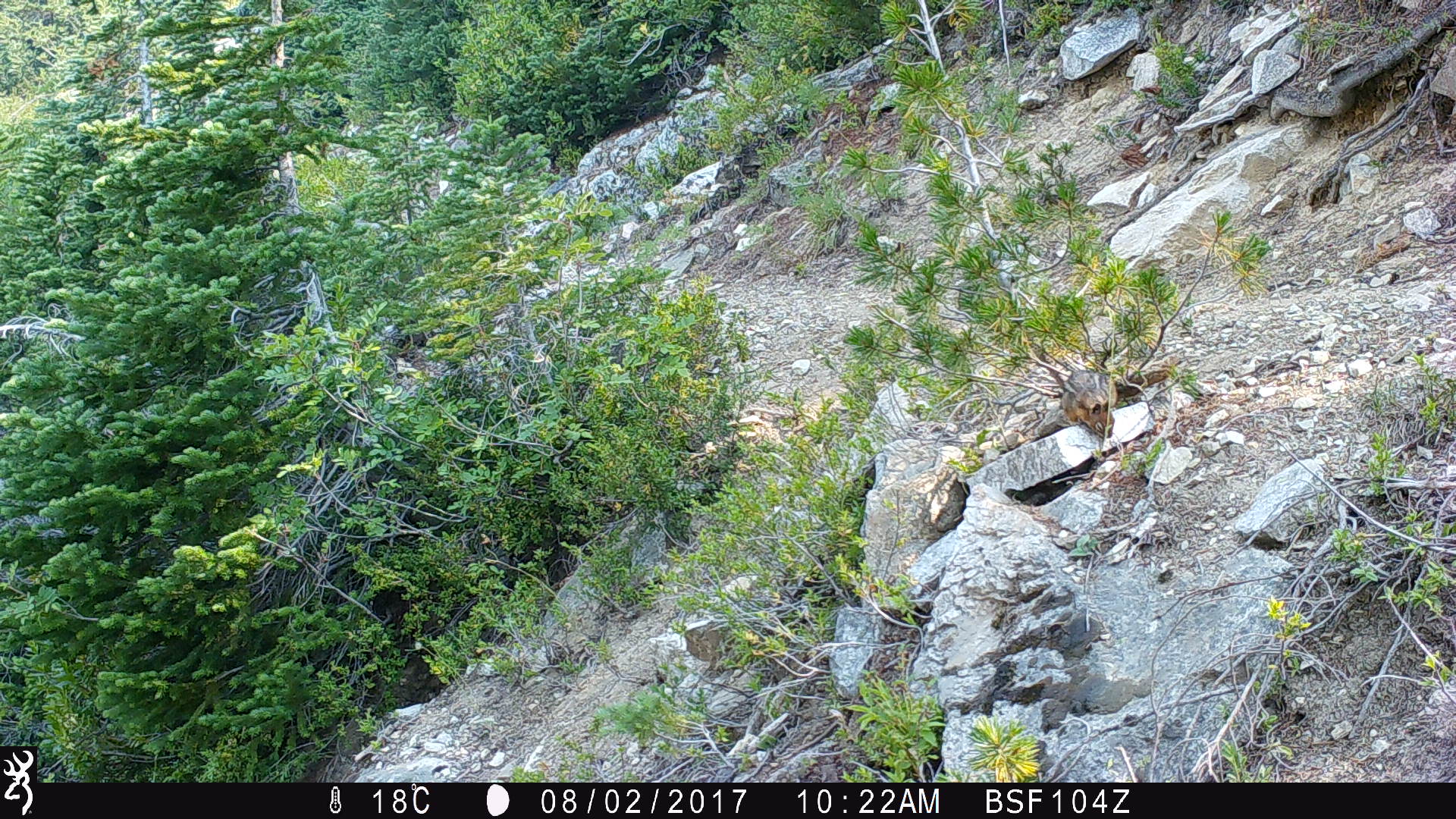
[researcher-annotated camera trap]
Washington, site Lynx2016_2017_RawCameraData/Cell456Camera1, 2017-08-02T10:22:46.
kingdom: Animalia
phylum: Chordata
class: Mammalia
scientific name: Mammalia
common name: small mammal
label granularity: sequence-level